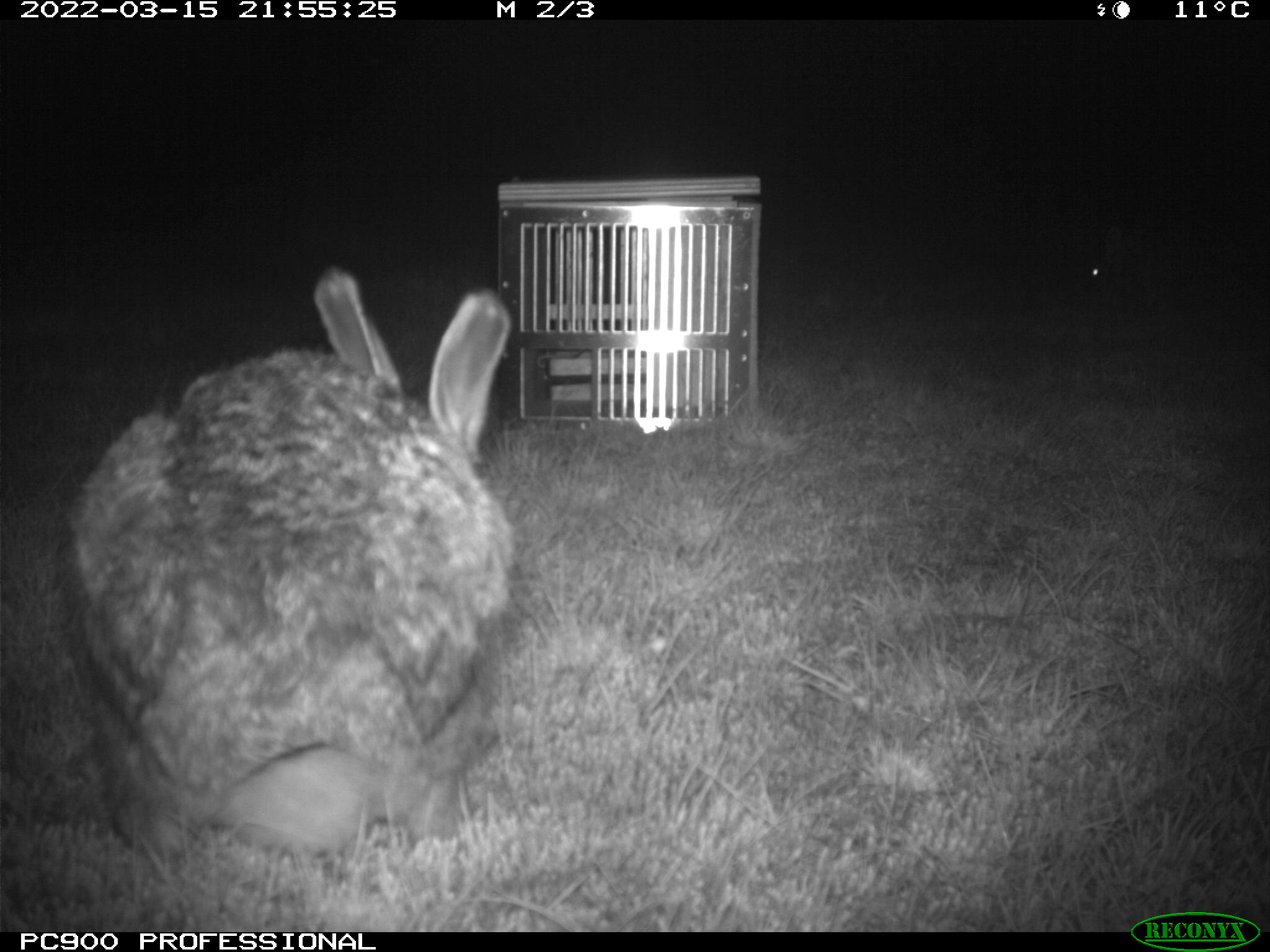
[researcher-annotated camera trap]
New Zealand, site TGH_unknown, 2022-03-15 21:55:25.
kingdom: Animalia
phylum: Chordata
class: Mammalia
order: Lagomorpha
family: Leporidae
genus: Lepus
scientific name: Lepus europaeus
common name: brown hare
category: hare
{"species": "hare (brown hare) (Lepus europaeus)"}